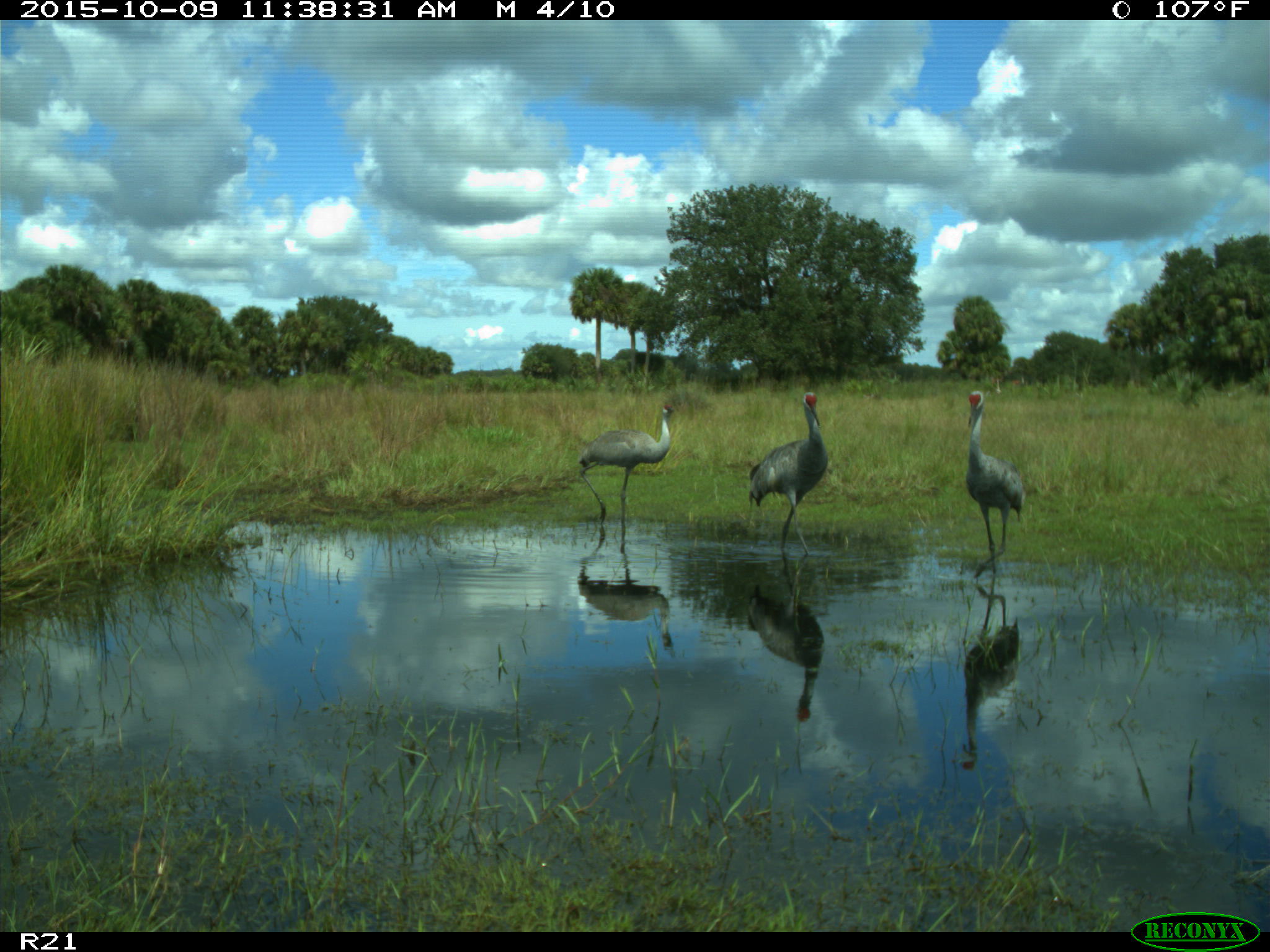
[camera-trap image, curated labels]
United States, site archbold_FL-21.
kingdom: Animalia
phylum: Chordata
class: Aves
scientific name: Aves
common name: birds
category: unidentified bird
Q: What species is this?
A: Unidentified bird (birds) (Aves).